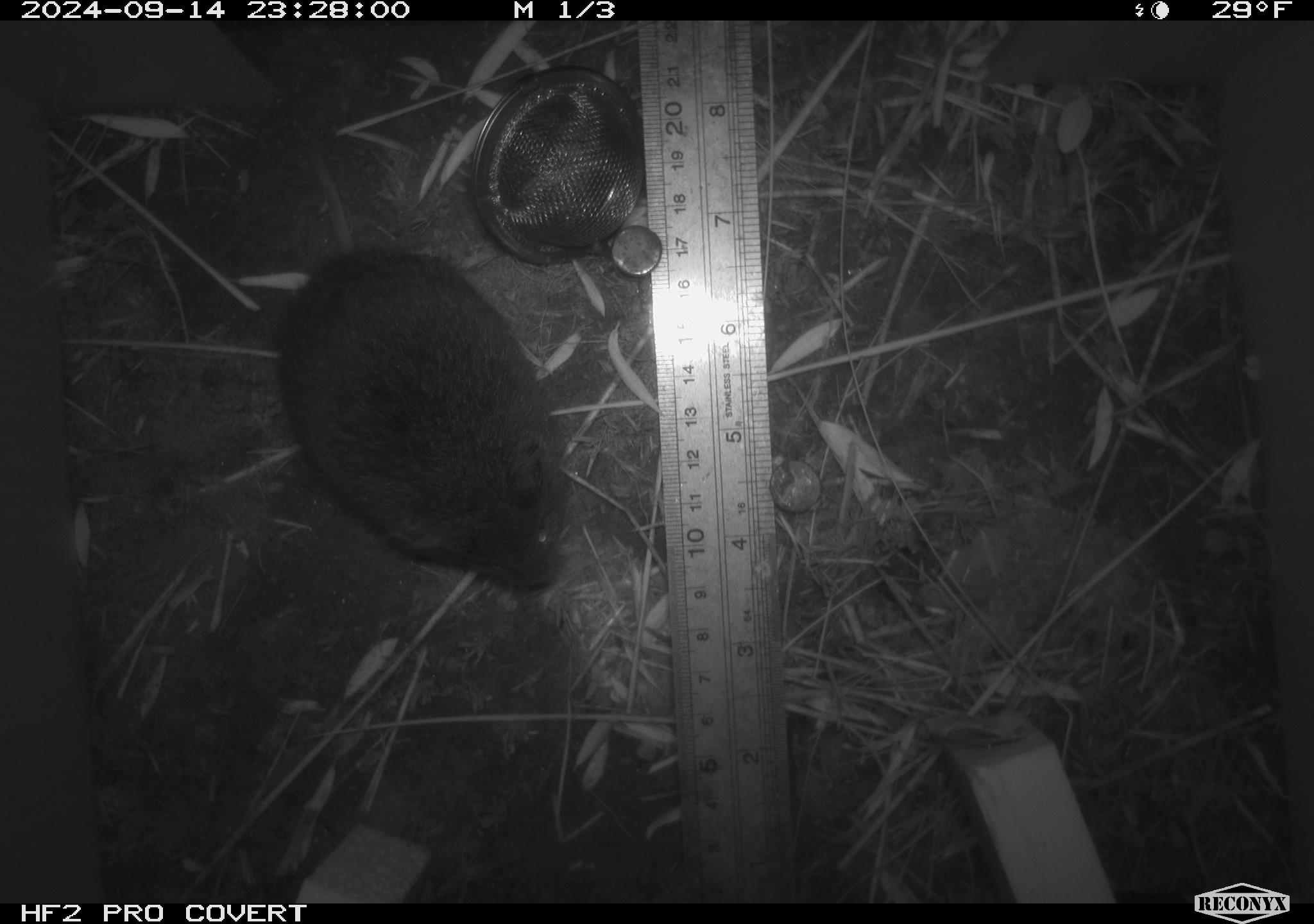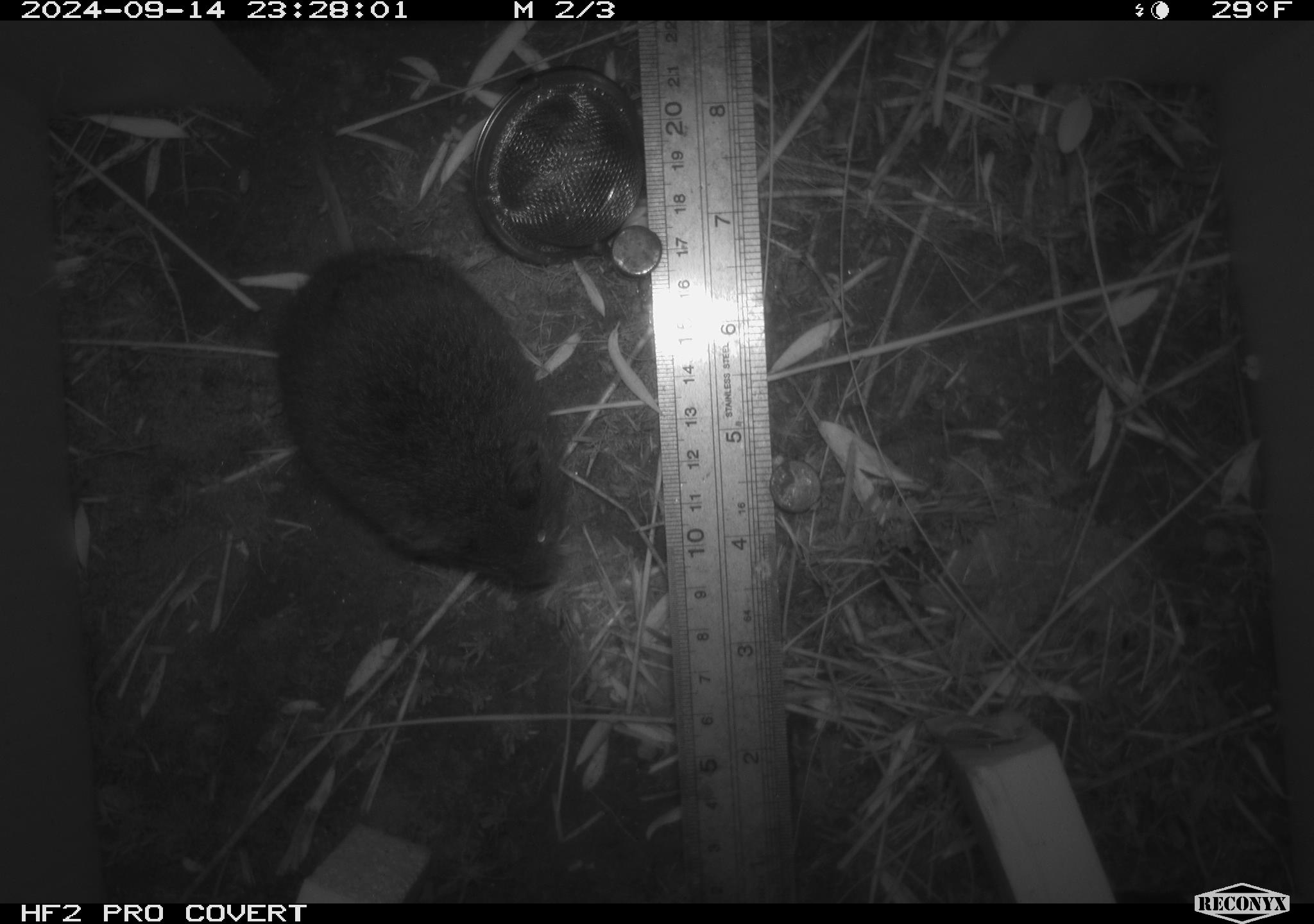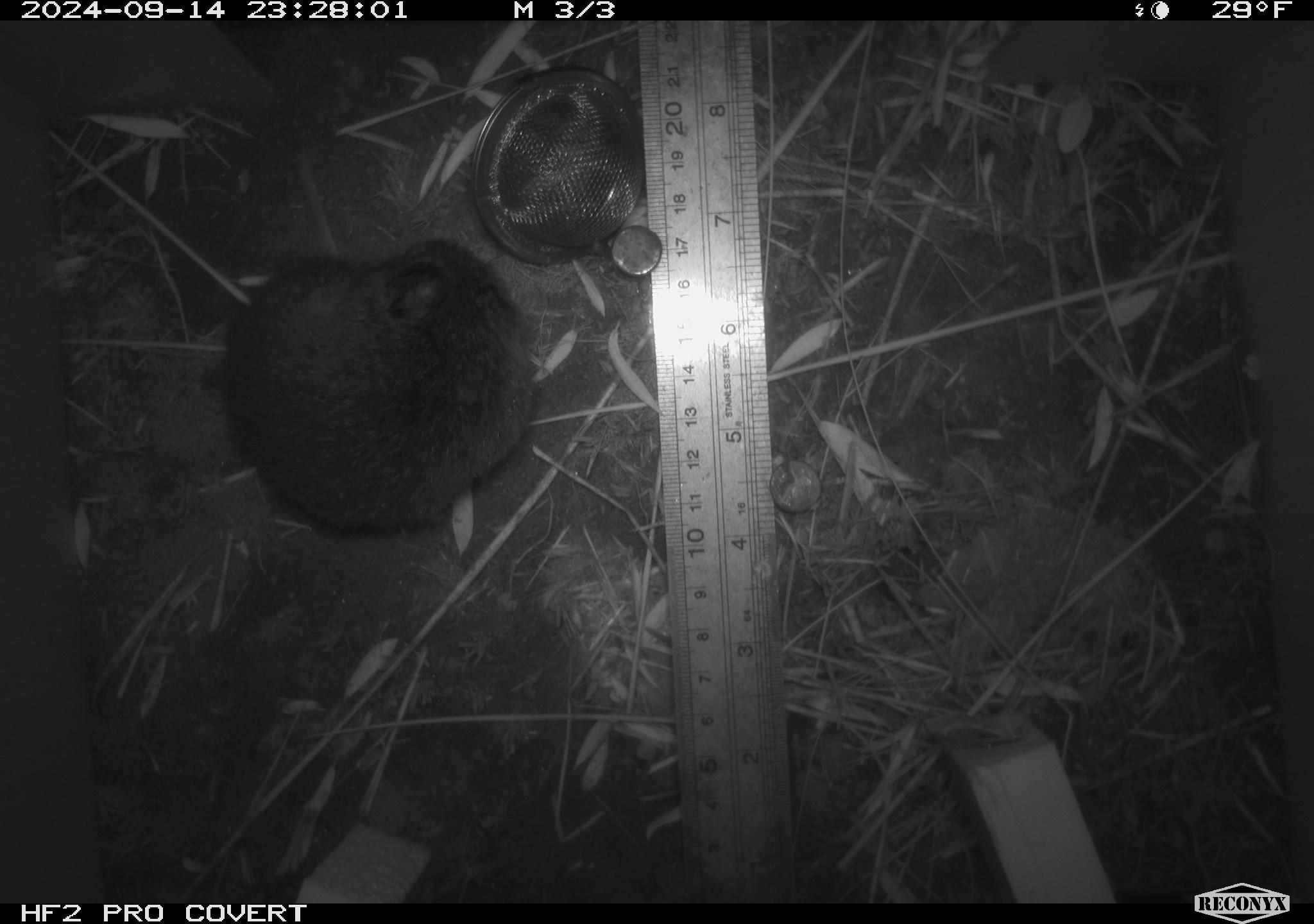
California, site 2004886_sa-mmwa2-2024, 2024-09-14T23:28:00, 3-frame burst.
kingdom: Animalia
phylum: Chordata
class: Mammalia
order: Rodentia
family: Cricetidae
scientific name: Arvicolinae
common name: voles, lemmings, and muskrats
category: arvicolinae subfamily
Arvicolinae subfamily (voles, lemmings, and muskrats) (Arvicolinae).